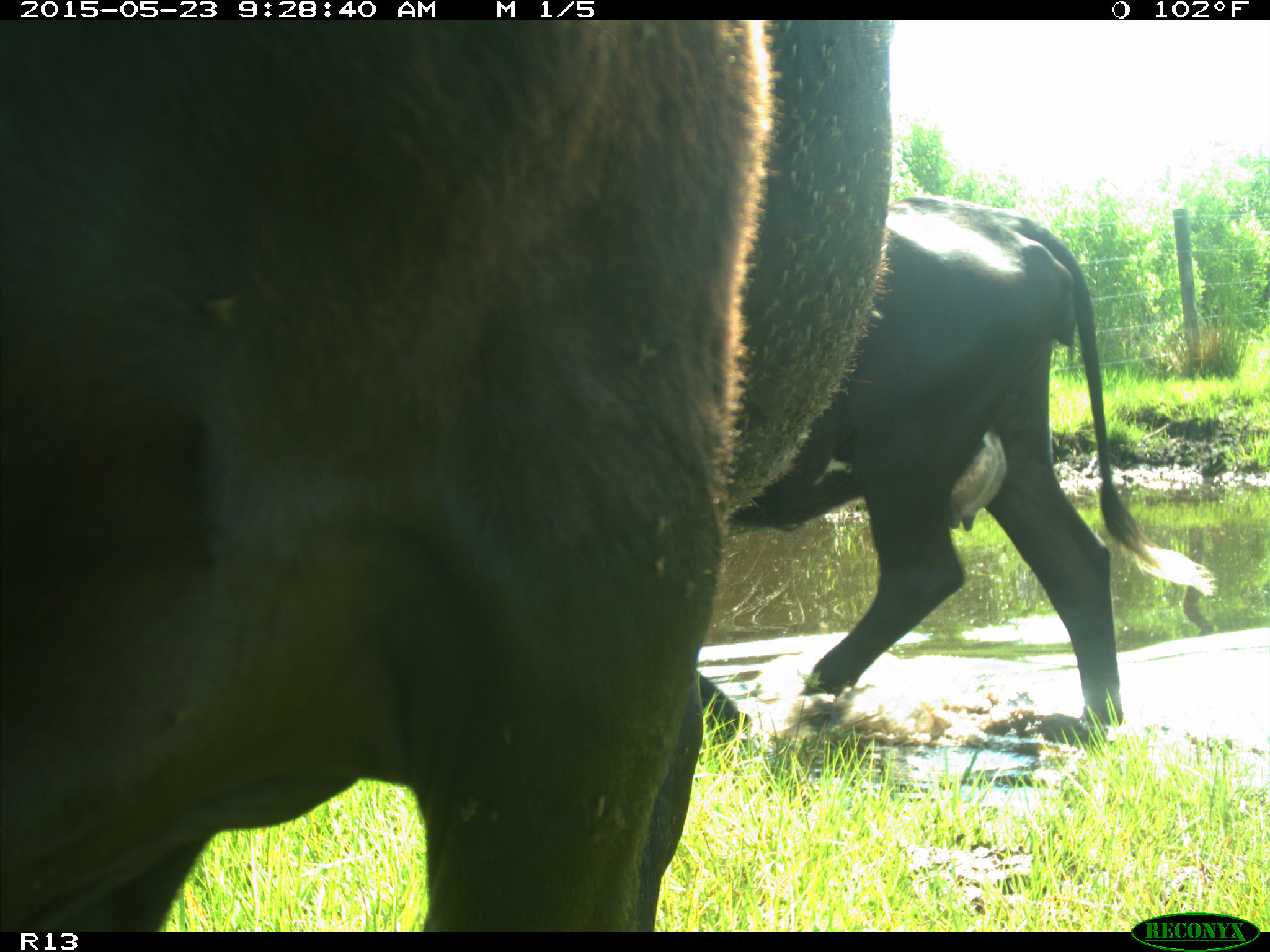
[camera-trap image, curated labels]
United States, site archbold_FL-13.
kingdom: Animalia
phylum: Chordata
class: Mammalia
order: Artiodactyla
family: Bovidae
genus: Bos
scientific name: Bos taurus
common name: domestic cow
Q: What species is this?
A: Bos taurus (domestic cow).